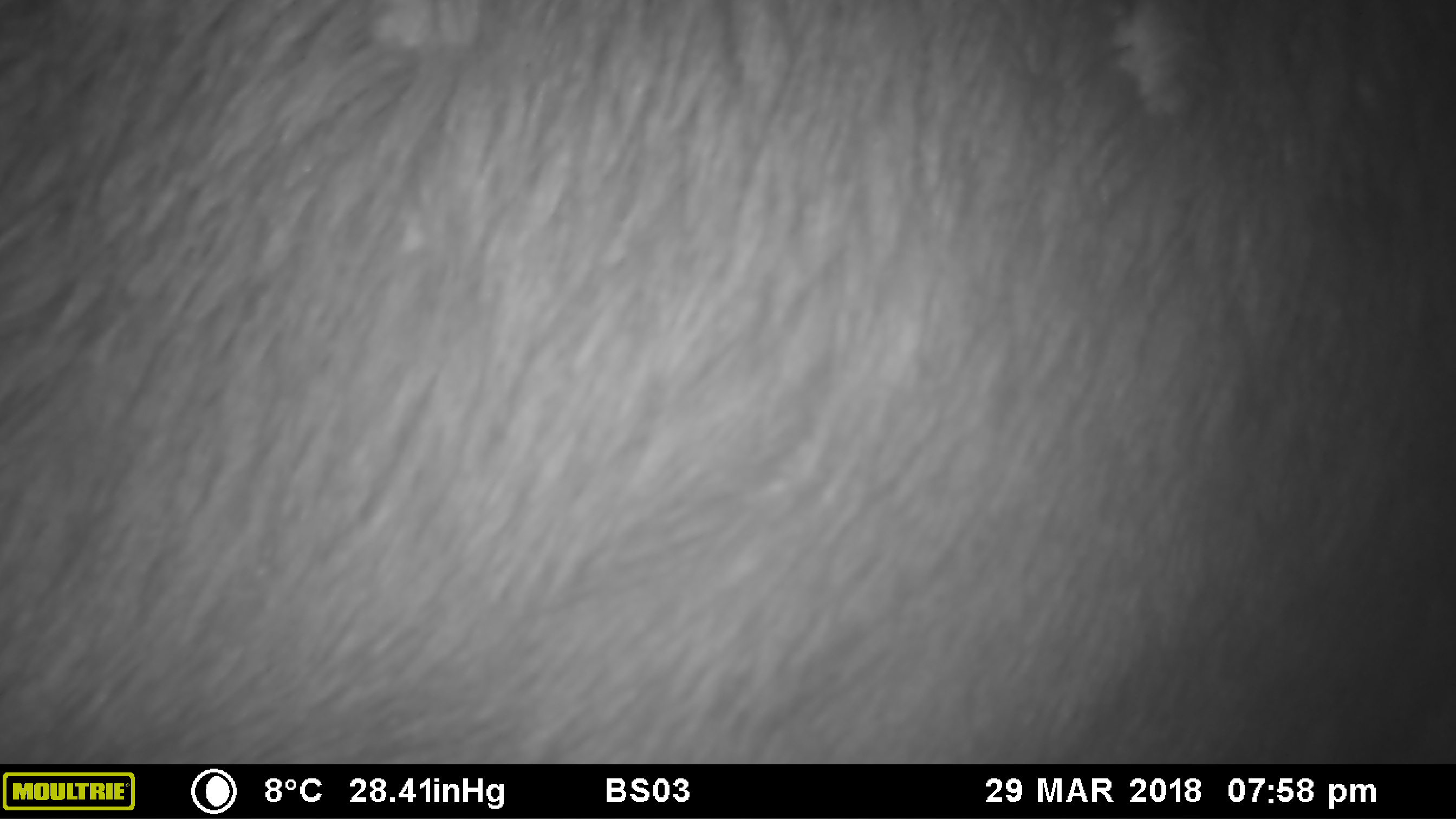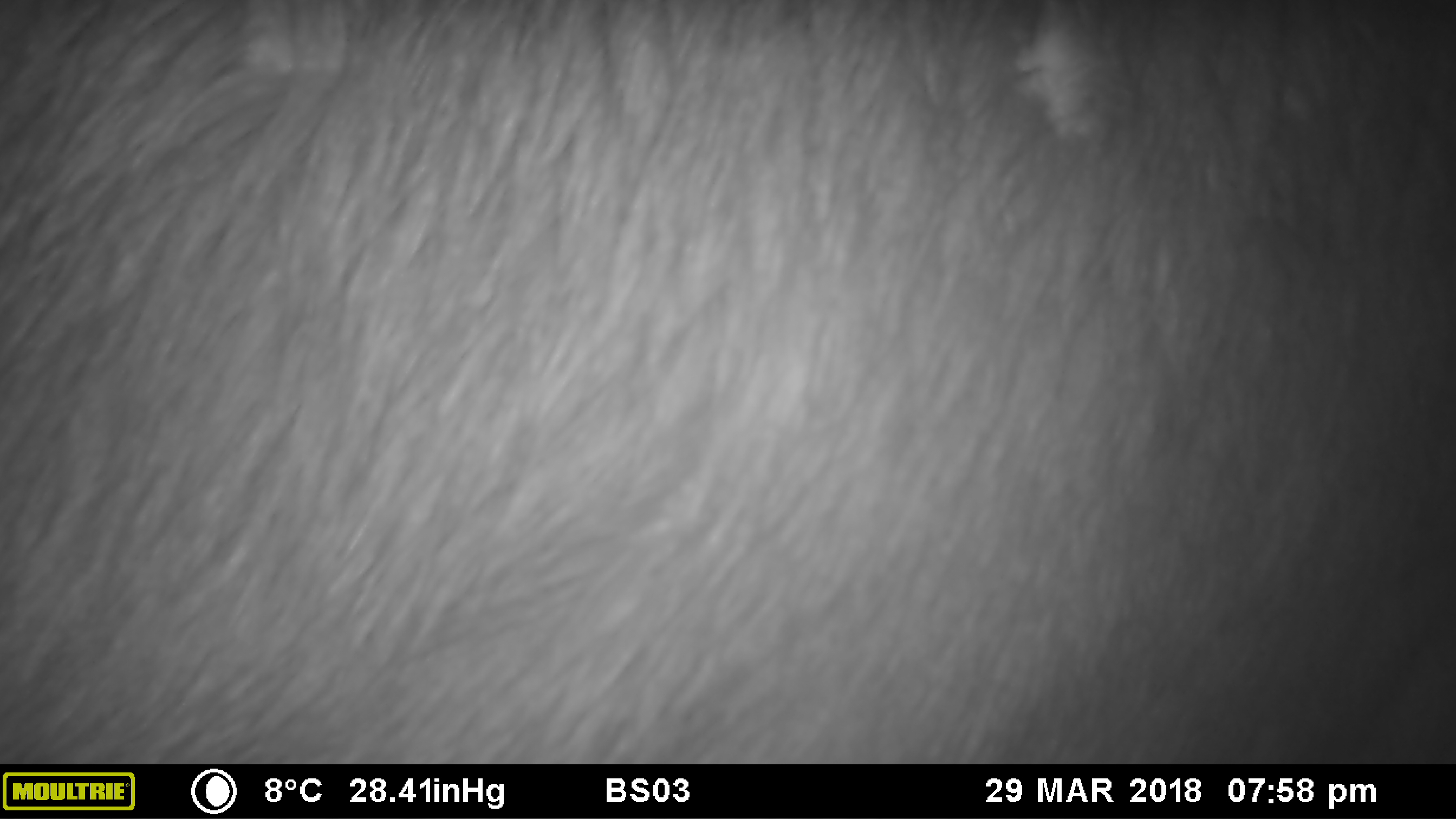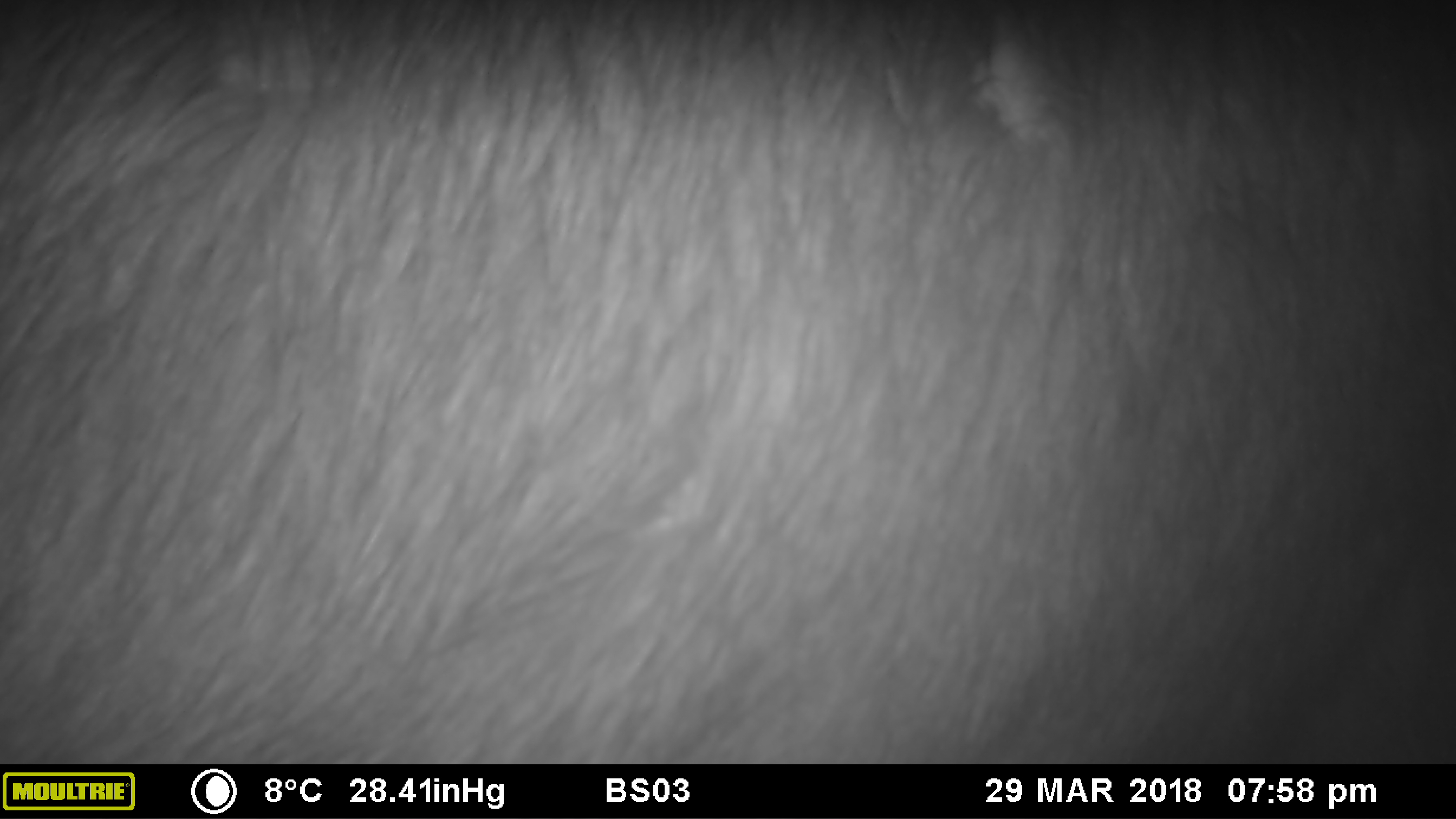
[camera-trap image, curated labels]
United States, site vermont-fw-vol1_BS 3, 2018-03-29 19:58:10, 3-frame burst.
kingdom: Animalia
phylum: Chordata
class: Mammalia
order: Artiodactyla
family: Cervidae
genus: Alces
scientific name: Alces alces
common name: moose